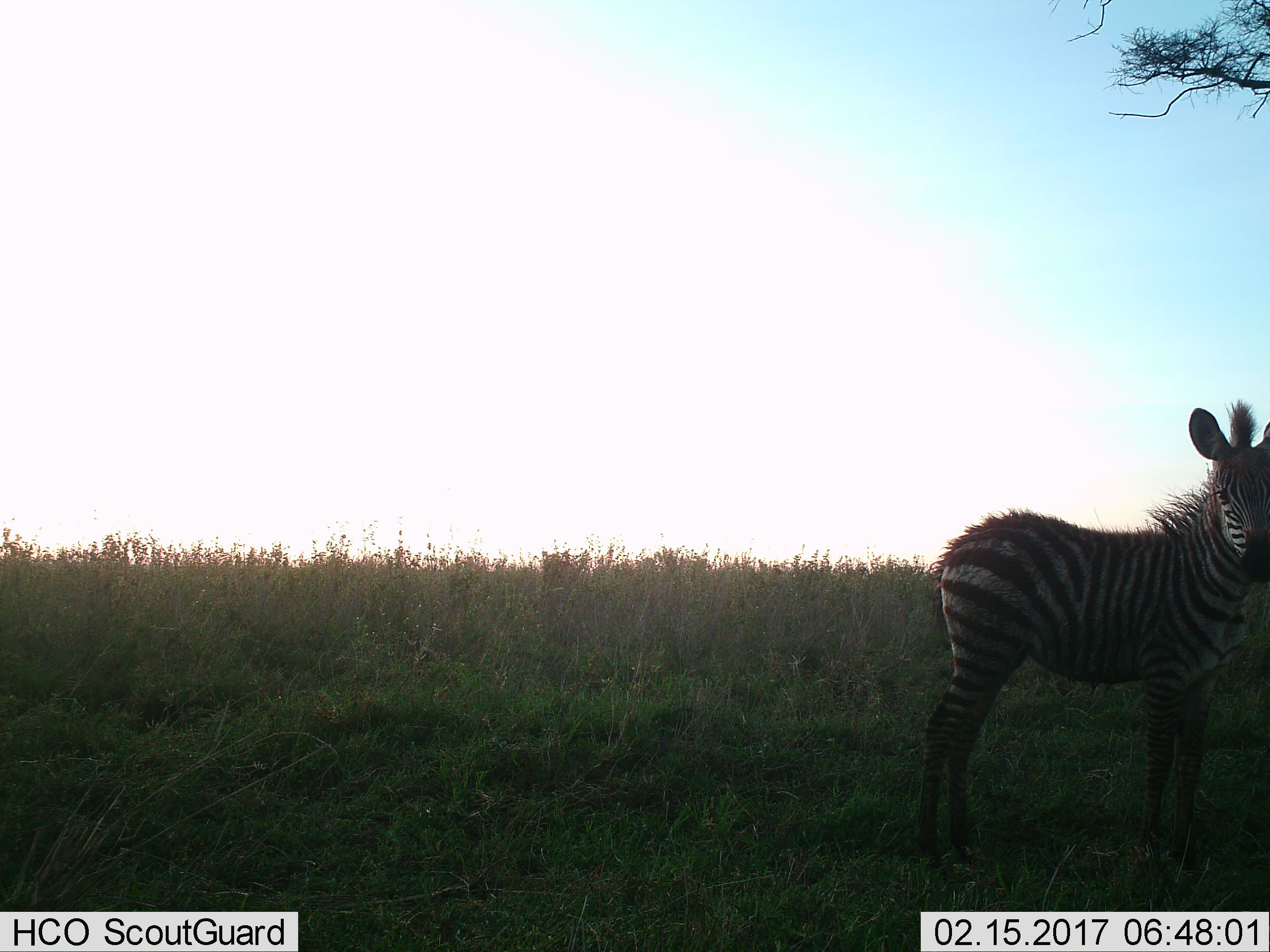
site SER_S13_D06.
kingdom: Animalia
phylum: Chordata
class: Mammalia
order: Perissodactyla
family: Equidae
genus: Equus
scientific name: Equus quagga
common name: plains zebra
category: zebraplains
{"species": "zebraplains (plains zebra) (Equus quagga)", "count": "1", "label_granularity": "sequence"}